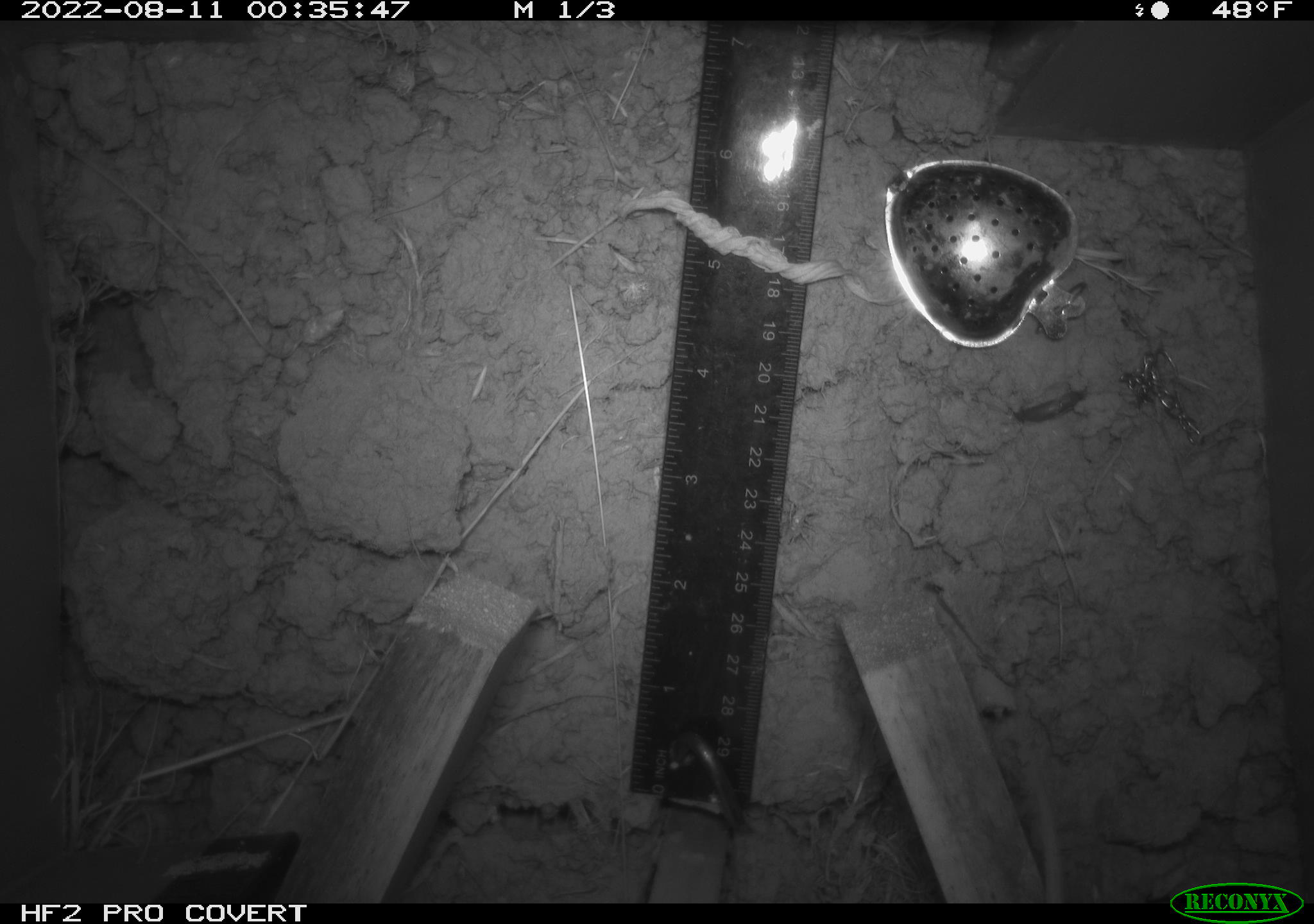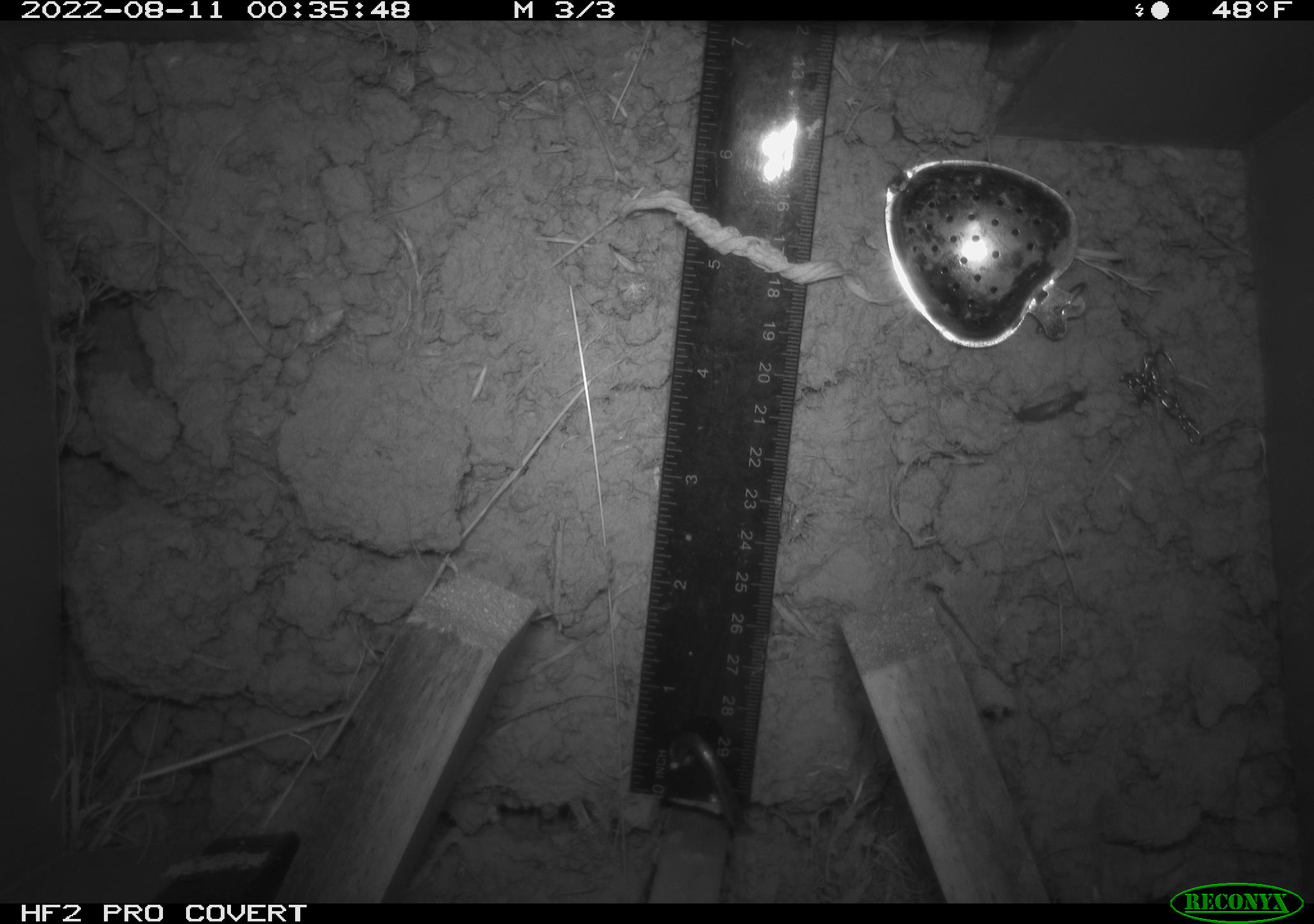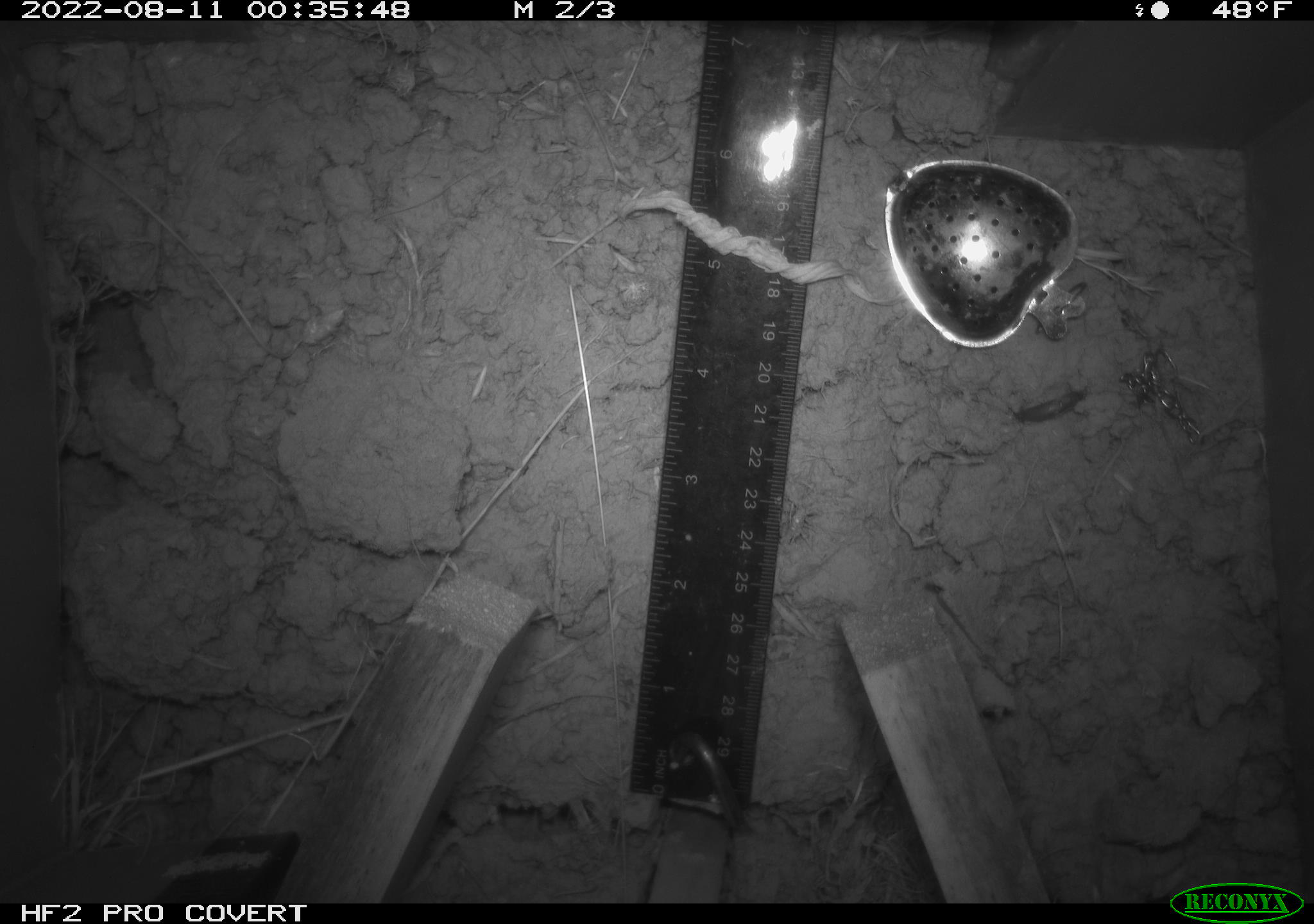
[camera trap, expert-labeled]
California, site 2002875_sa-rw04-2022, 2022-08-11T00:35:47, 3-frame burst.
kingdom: Animalia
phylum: Chordata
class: Mammalia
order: Rodentia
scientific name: Rodentia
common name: mouse species